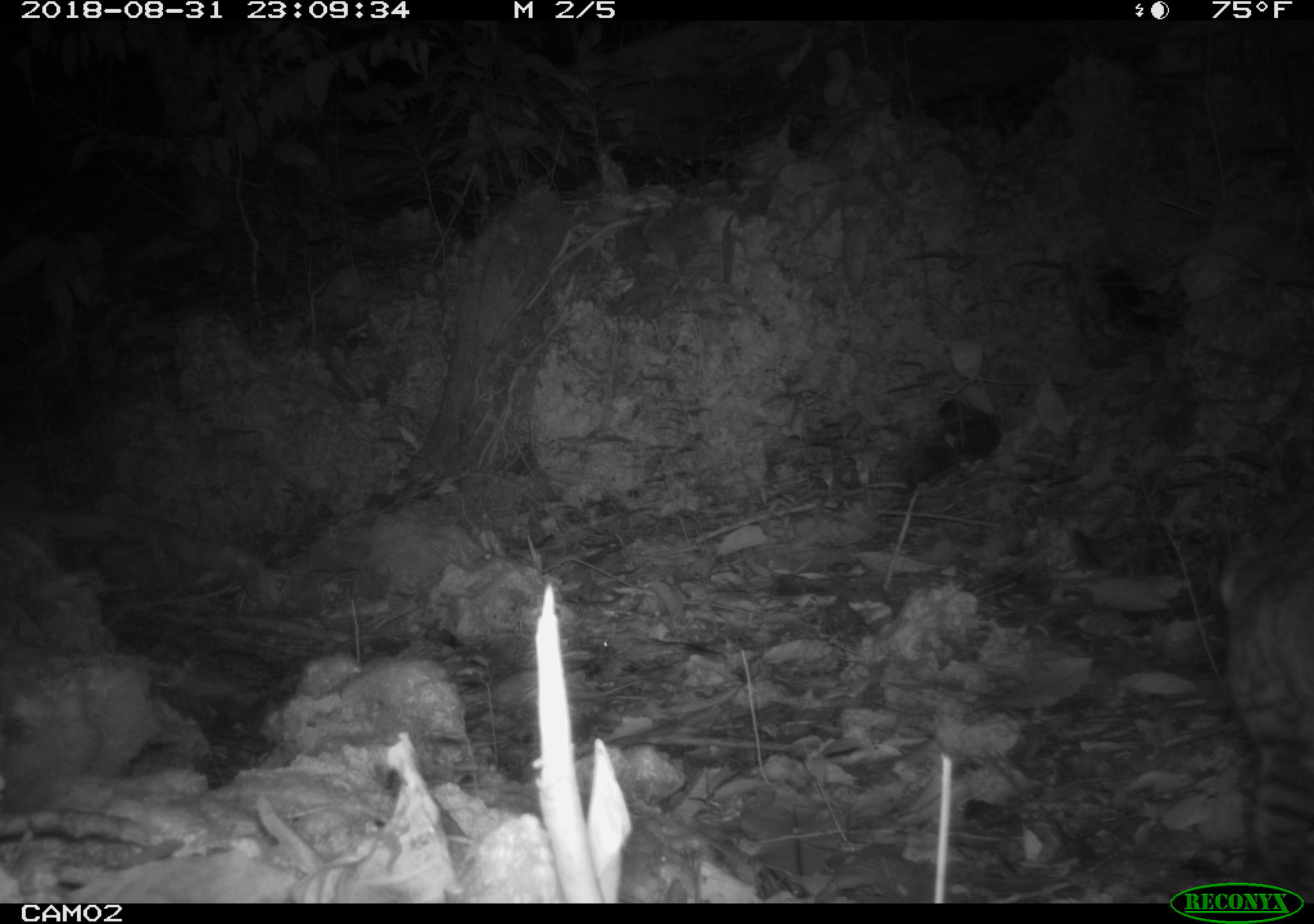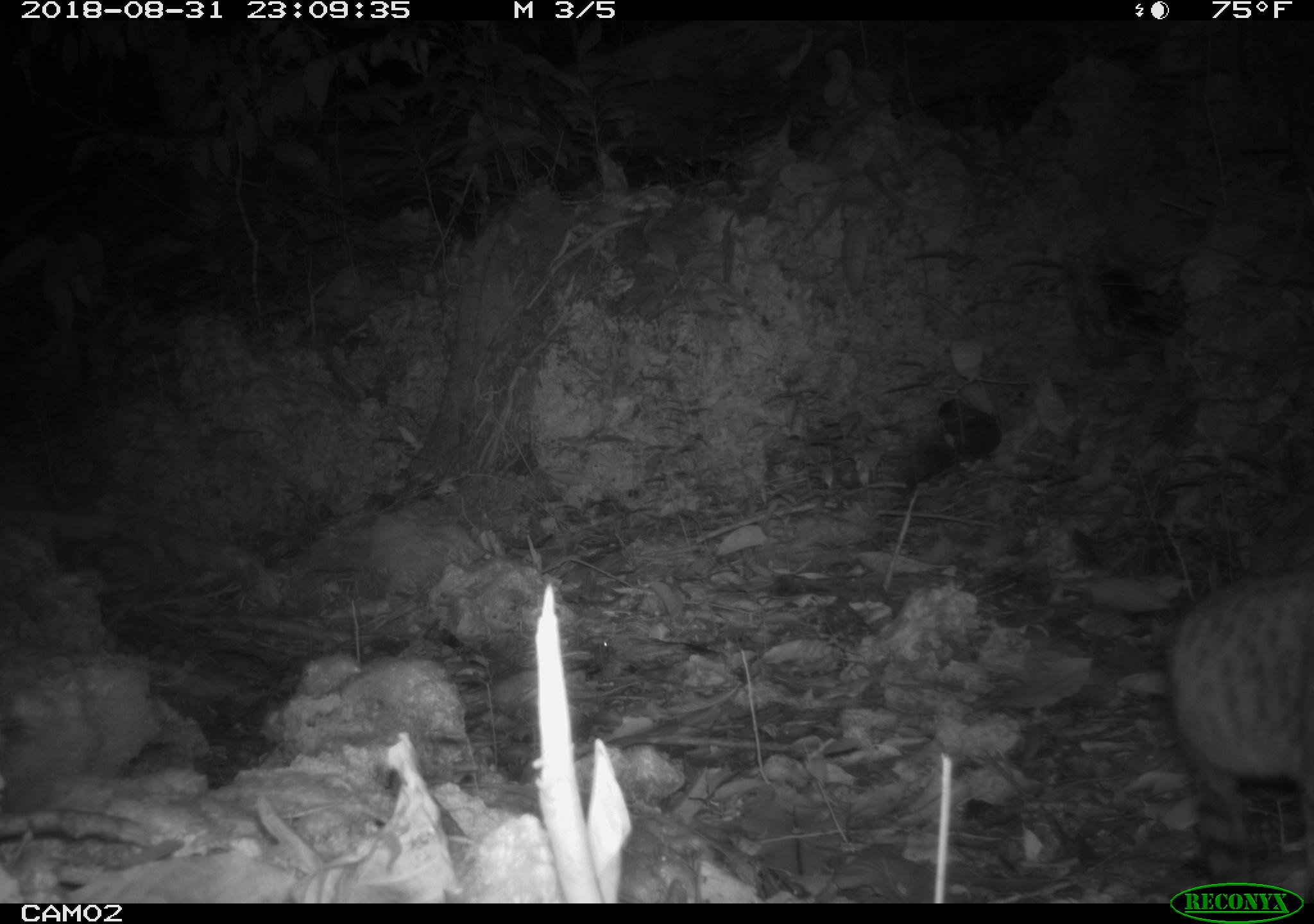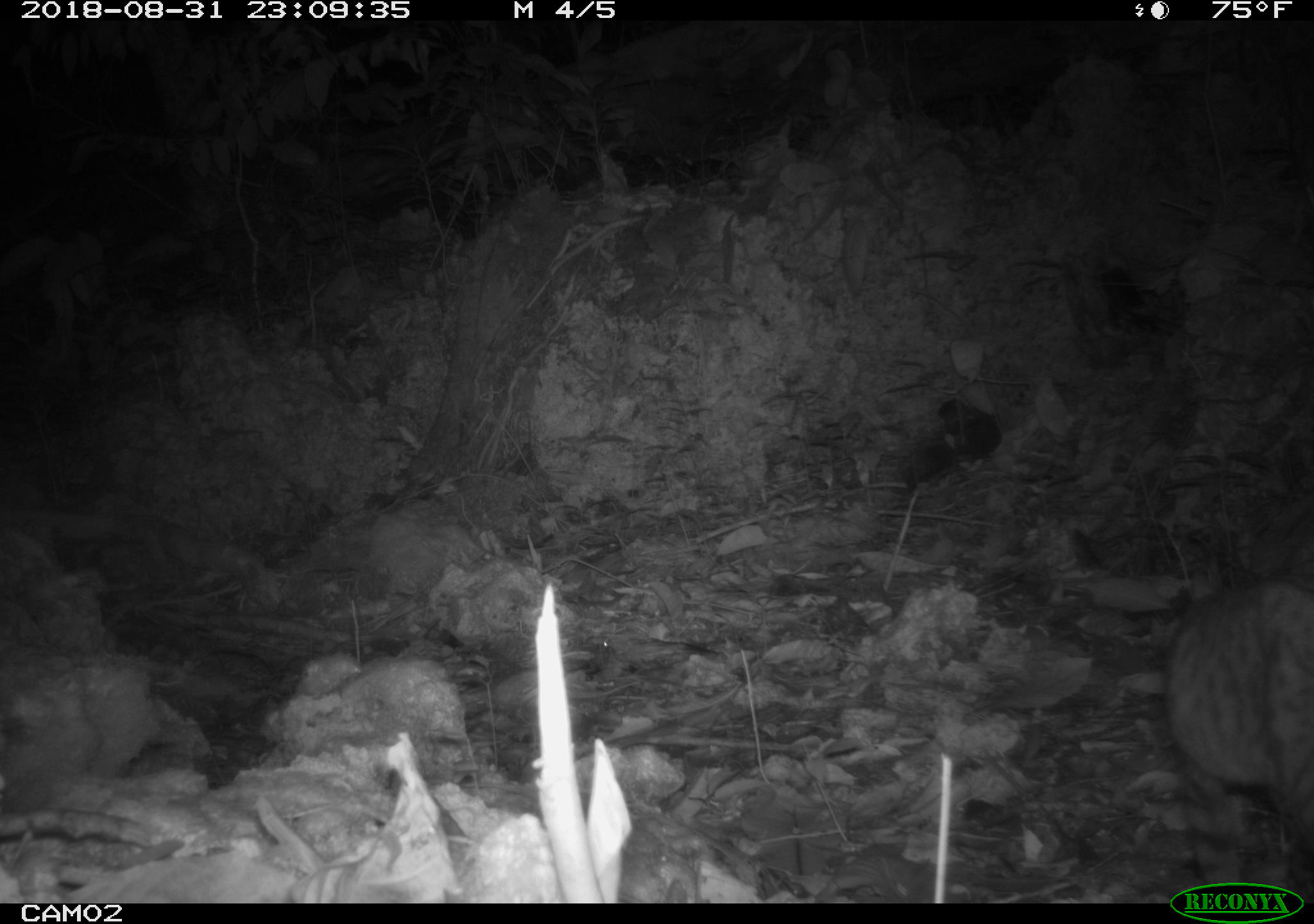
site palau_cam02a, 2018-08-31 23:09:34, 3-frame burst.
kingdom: Animalia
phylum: Chordata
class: Mammalia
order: Carnivora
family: Felidae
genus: Felis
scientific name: Felis catus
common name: cat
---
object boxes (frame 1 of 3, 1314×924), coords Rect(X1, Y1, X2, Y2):
cat: Rect(1213, 520, 1314, 905)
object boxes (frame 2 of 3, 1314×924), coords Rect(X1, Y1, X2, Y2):
cat: Rect(1158, 557, 1314, 908)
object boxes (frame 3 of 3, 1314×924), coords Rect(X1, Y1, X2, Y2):
cat: Rect(1158, 578, 1314, 906)